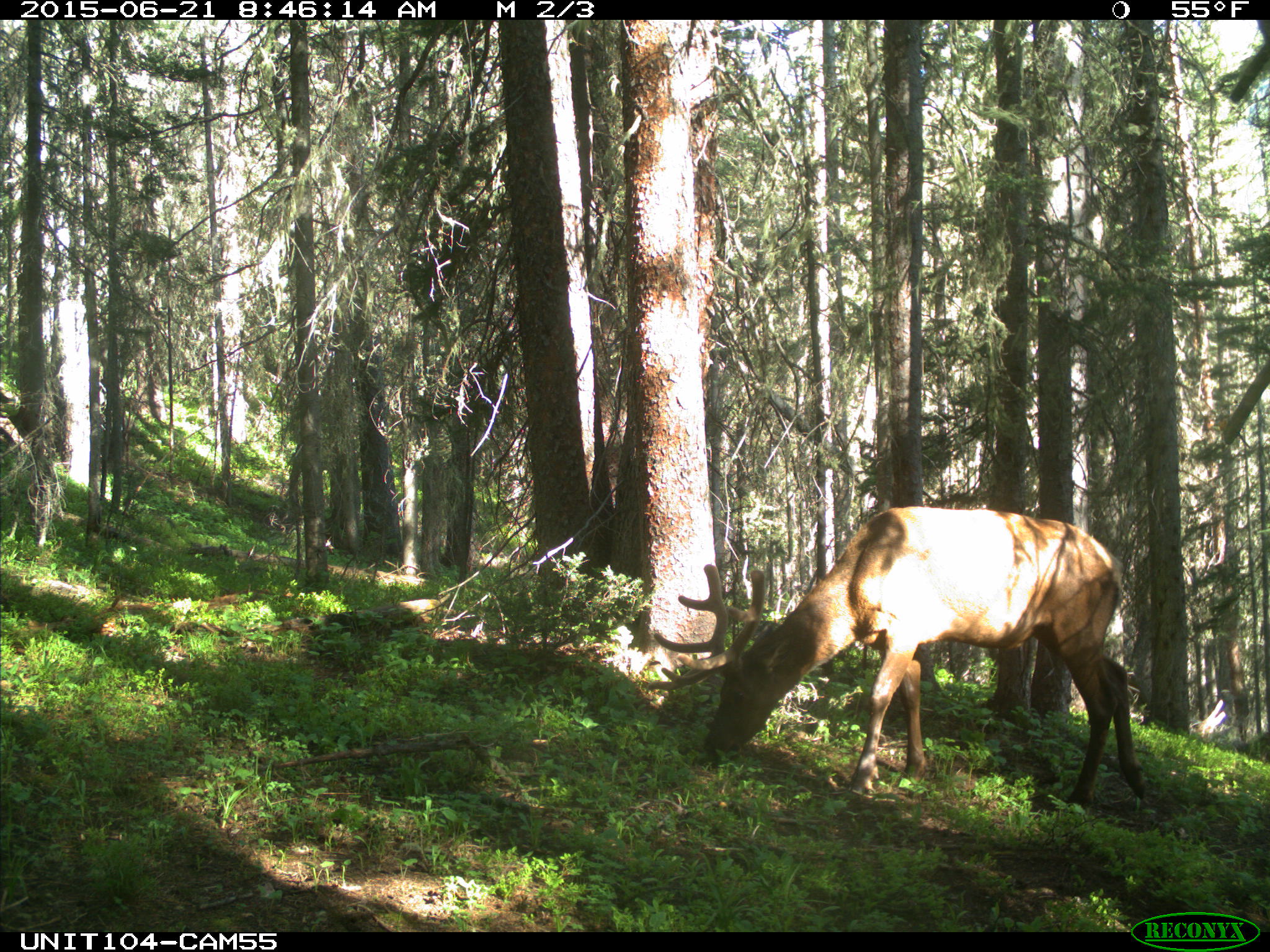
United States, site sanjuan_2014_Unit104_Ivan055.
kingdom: Animalia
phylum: Chordata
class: Mammalia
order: Artiodactyla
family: Cervidae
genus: Cervus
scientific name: Cervus elaphus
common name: red deer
Cervus elaphus (red deer).